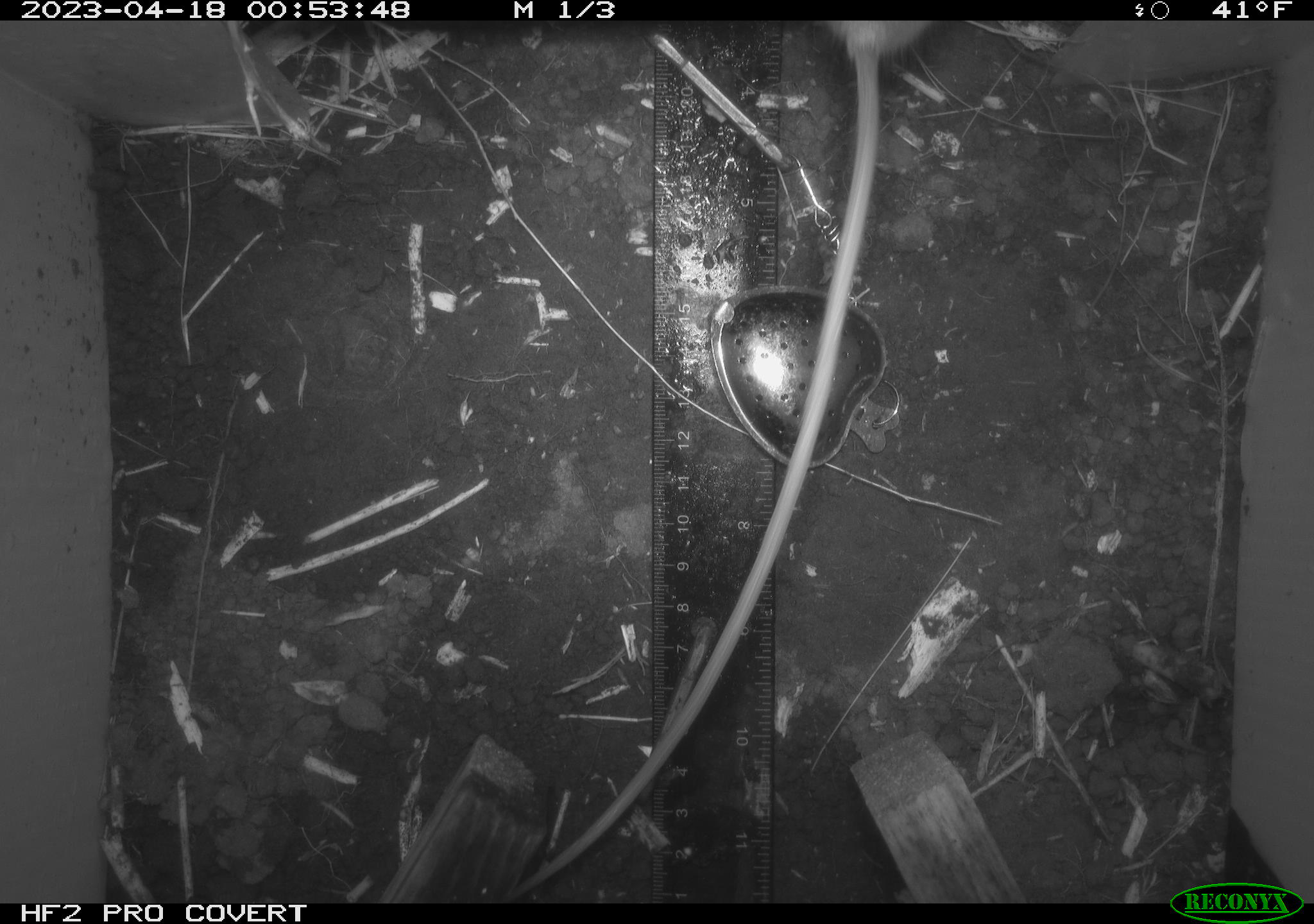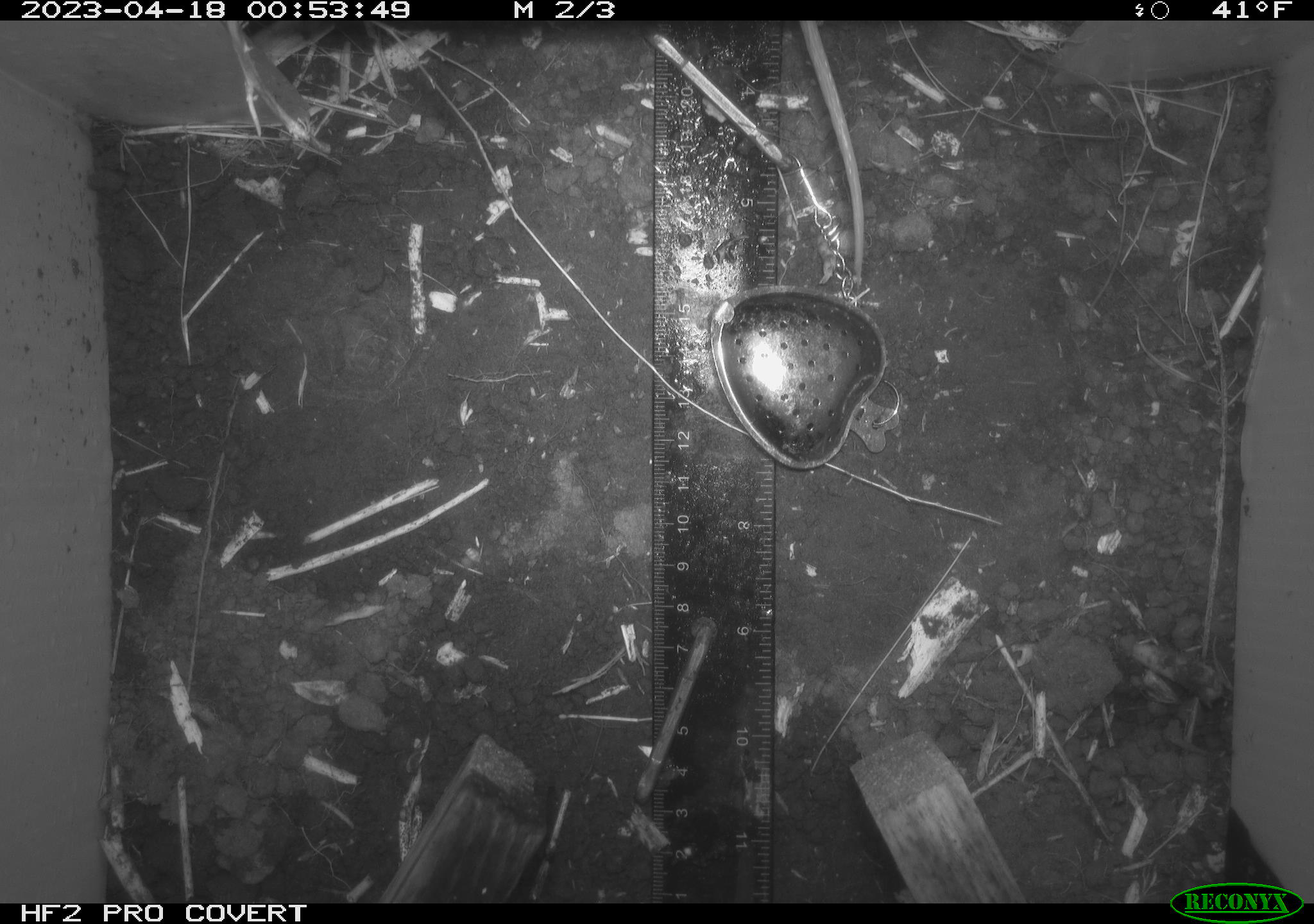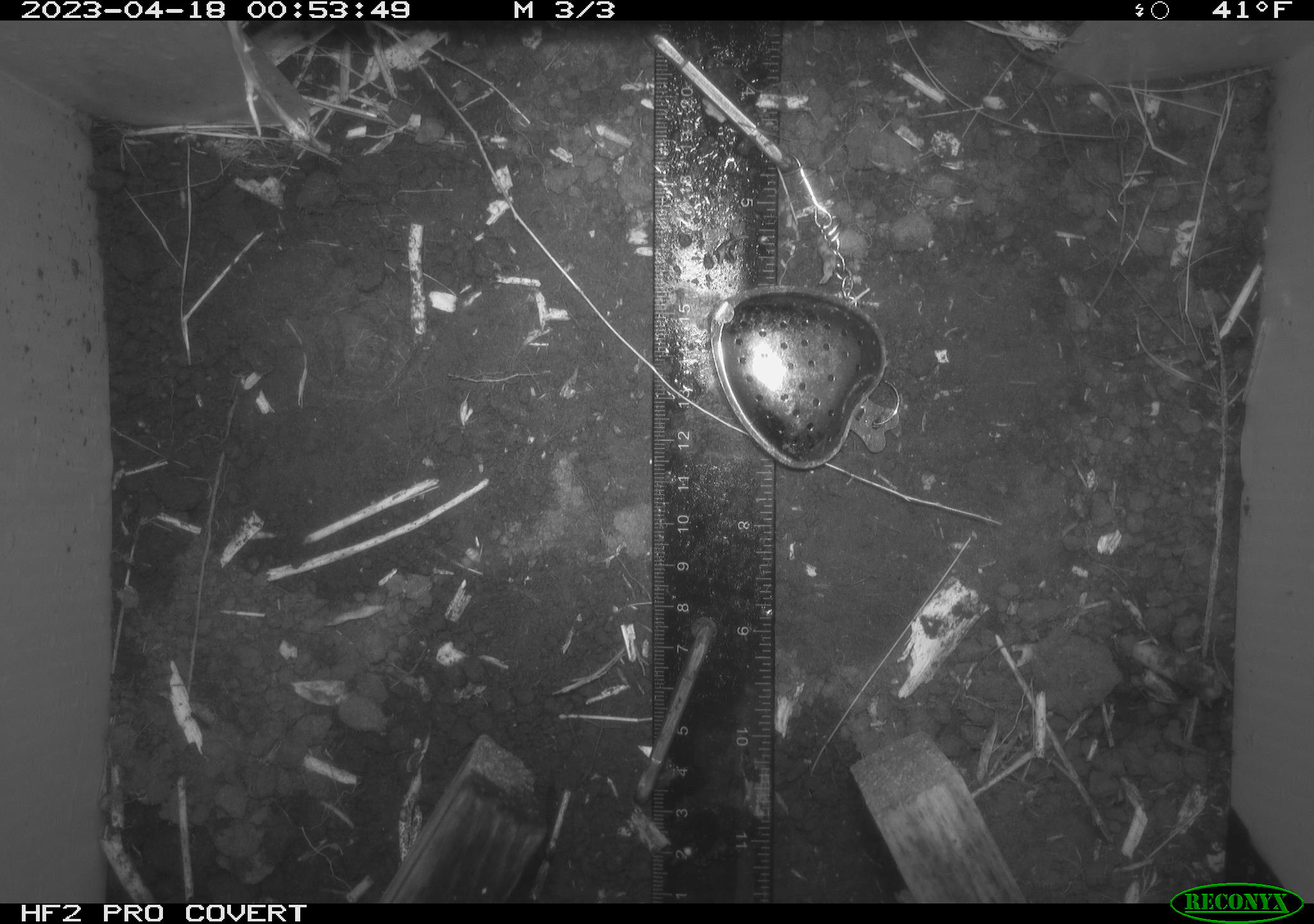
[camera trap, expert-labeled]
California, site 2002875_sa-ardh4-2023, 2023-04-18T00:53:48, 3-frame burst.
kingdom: Animalia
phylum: Chordata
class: Mammalia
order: Rodentia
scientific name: Rodentia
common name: mouse species